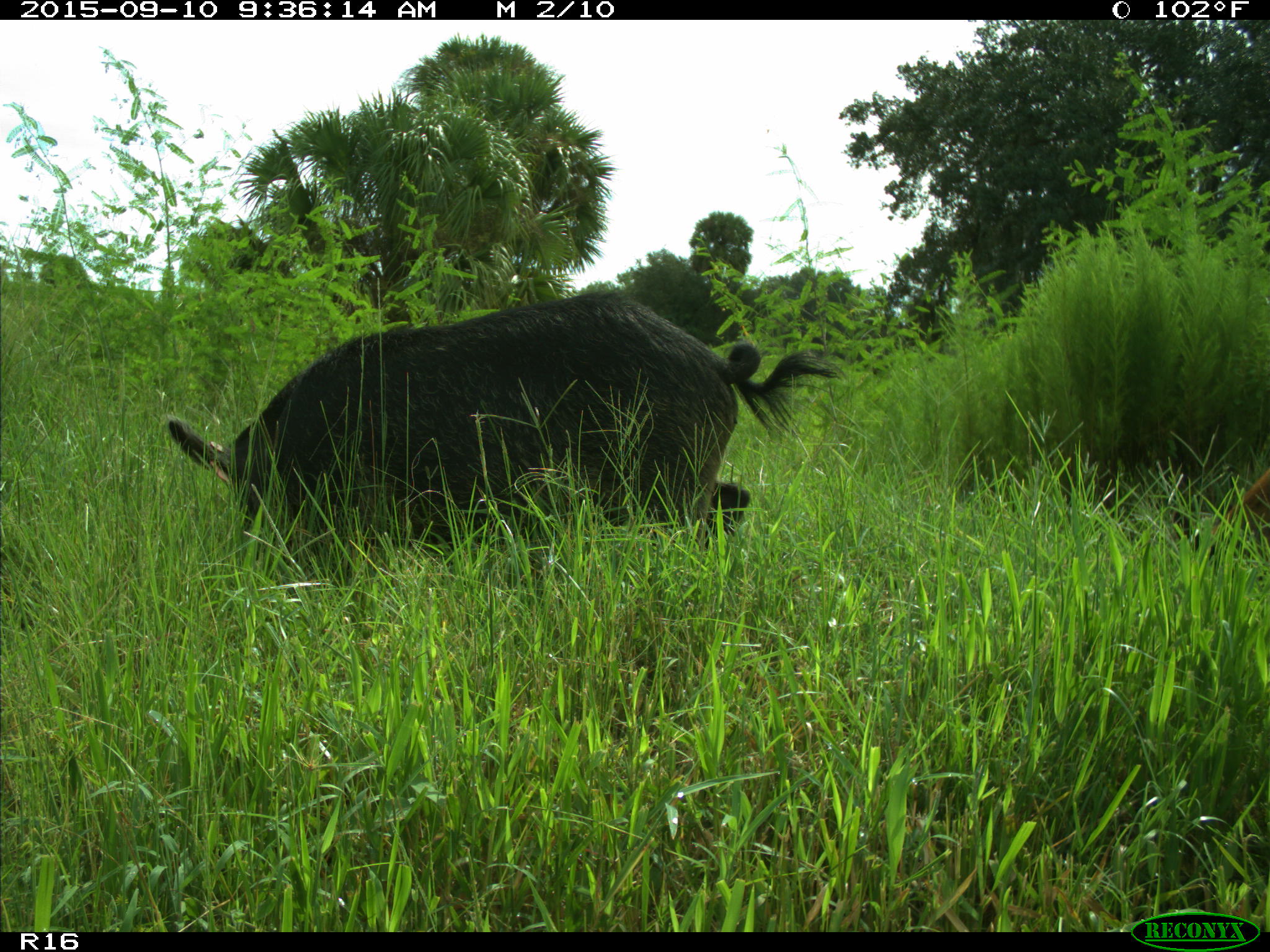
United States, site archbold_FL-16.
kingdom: Animalia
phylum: Chordata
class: Mammalia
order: Artiodactyla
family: Suidae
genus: Sus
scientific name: Sus scrofa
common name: wild boar